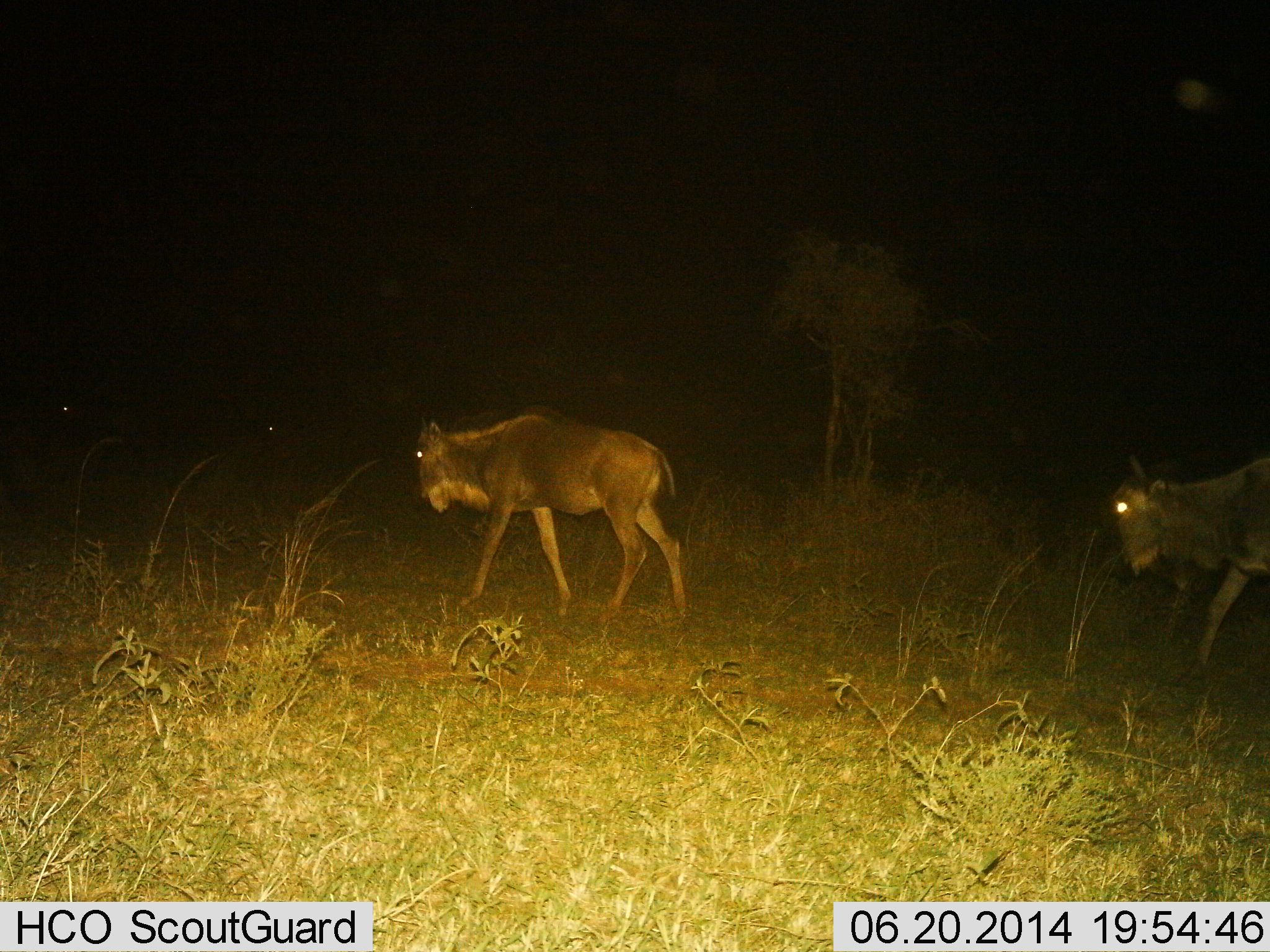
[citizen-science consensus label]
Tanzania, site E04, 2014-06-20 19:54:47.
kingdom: Animalia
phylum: Chordata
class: Mammalia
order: Artiodactyla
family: Bovidae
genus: Connochaetes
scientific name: Connochaetes taurinus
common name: blue wildebeest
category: wildebeest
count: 2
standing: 0%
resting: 0%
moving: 100%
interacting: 0%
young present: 0%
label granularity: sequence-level